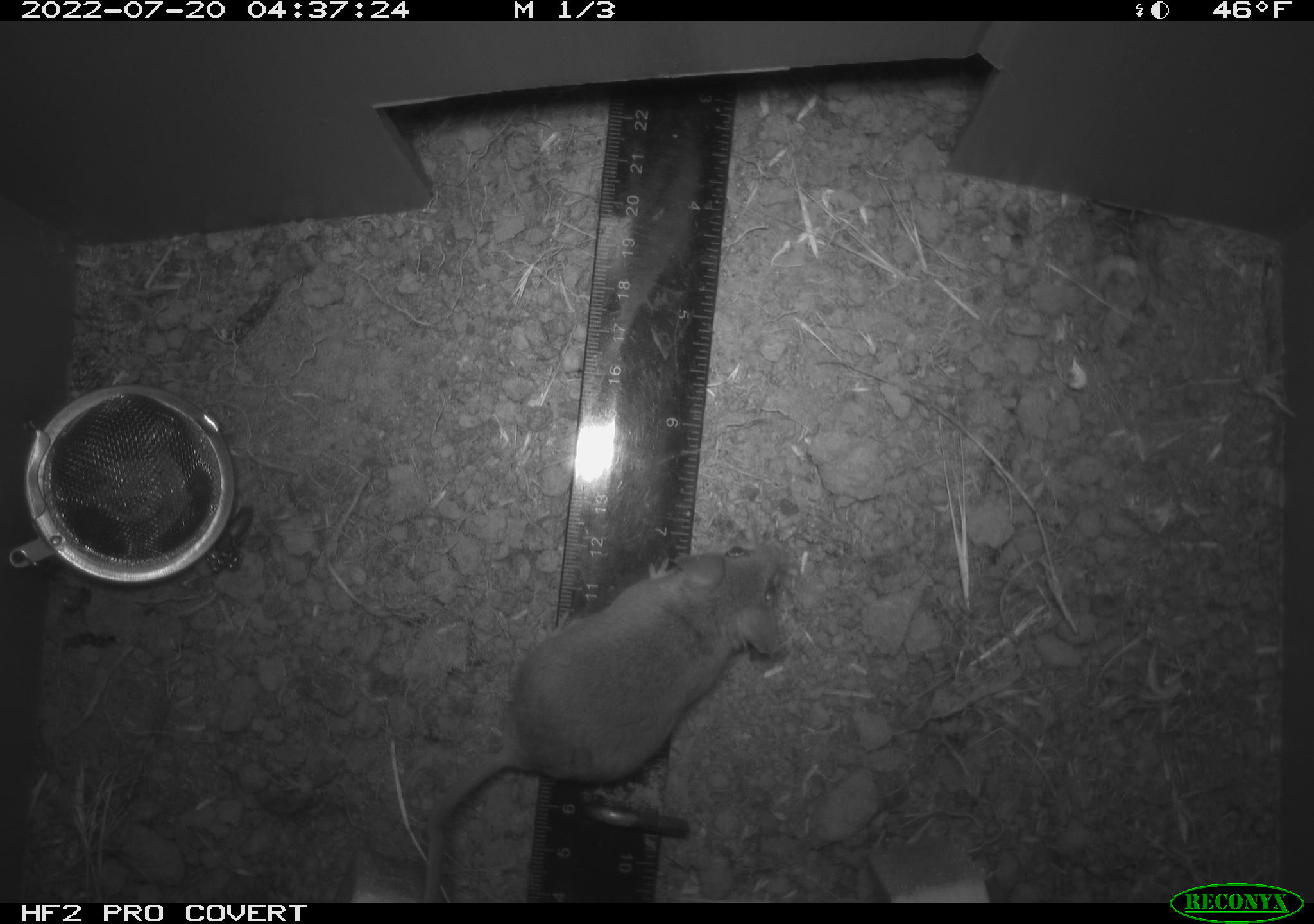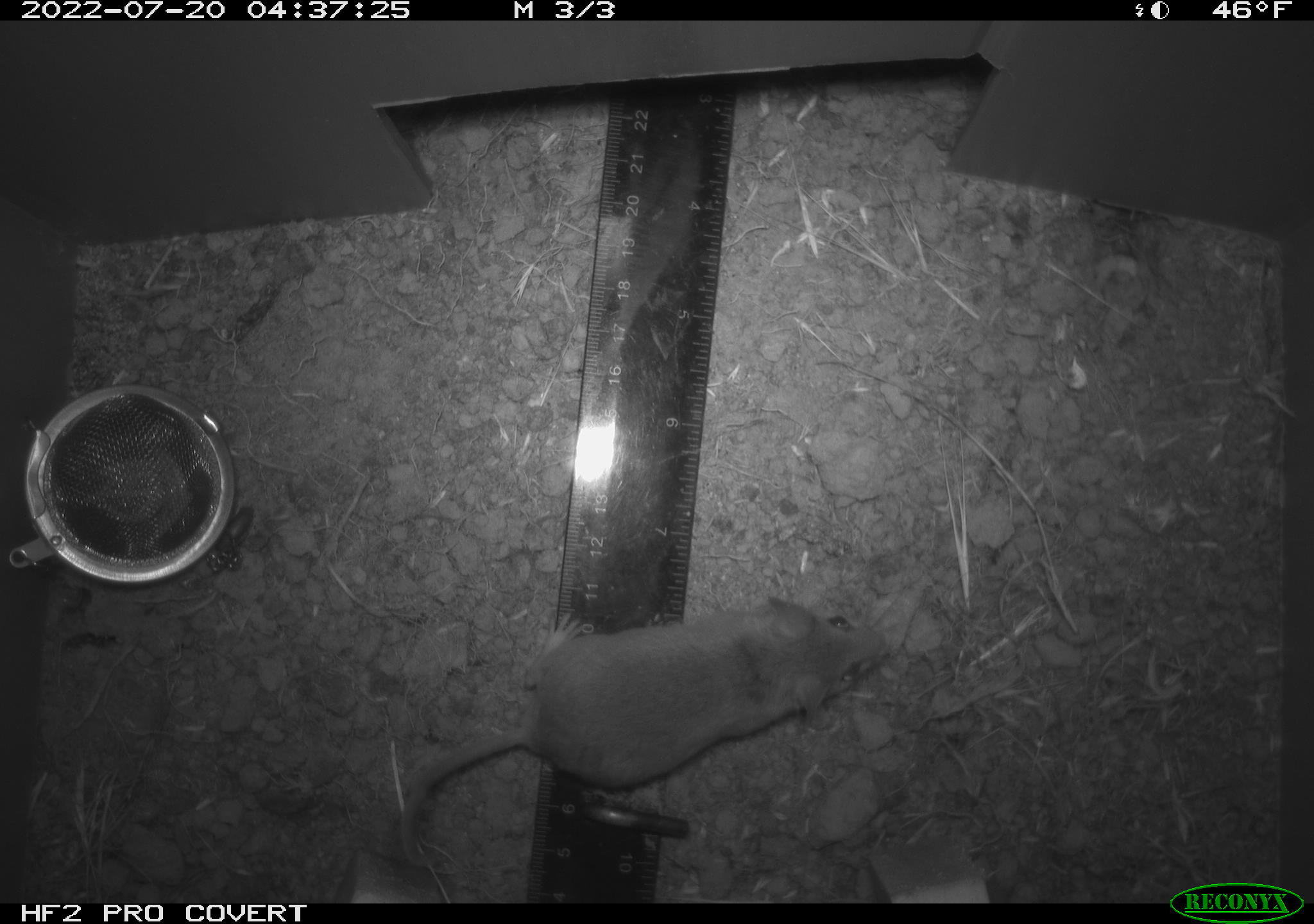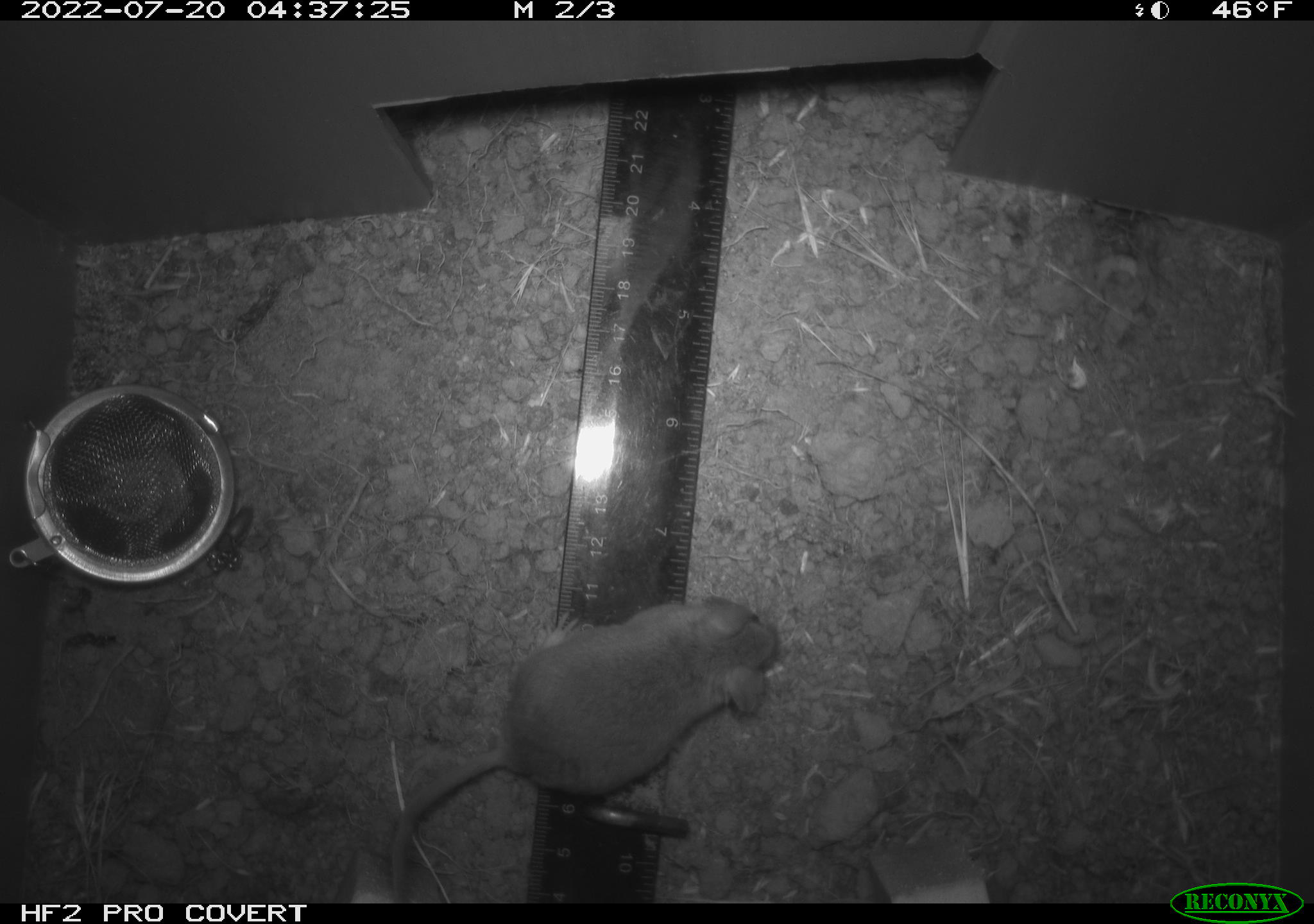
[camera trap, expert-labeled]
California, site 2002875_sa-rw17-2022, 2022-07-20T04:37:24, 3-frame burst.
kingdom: Animalia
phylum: Chordata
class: Mammalia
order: Rodentia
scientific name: Rodentia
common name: mouse species